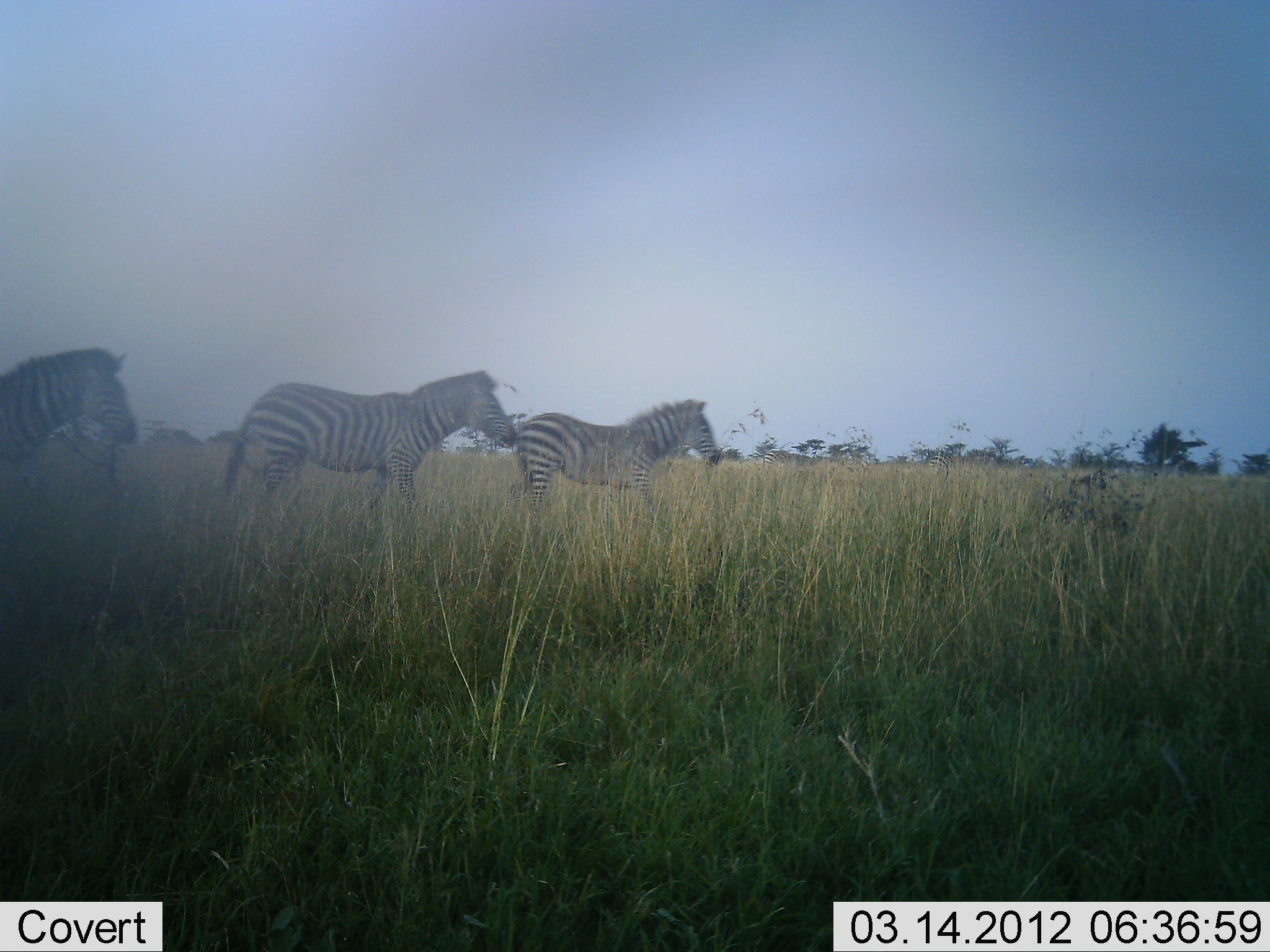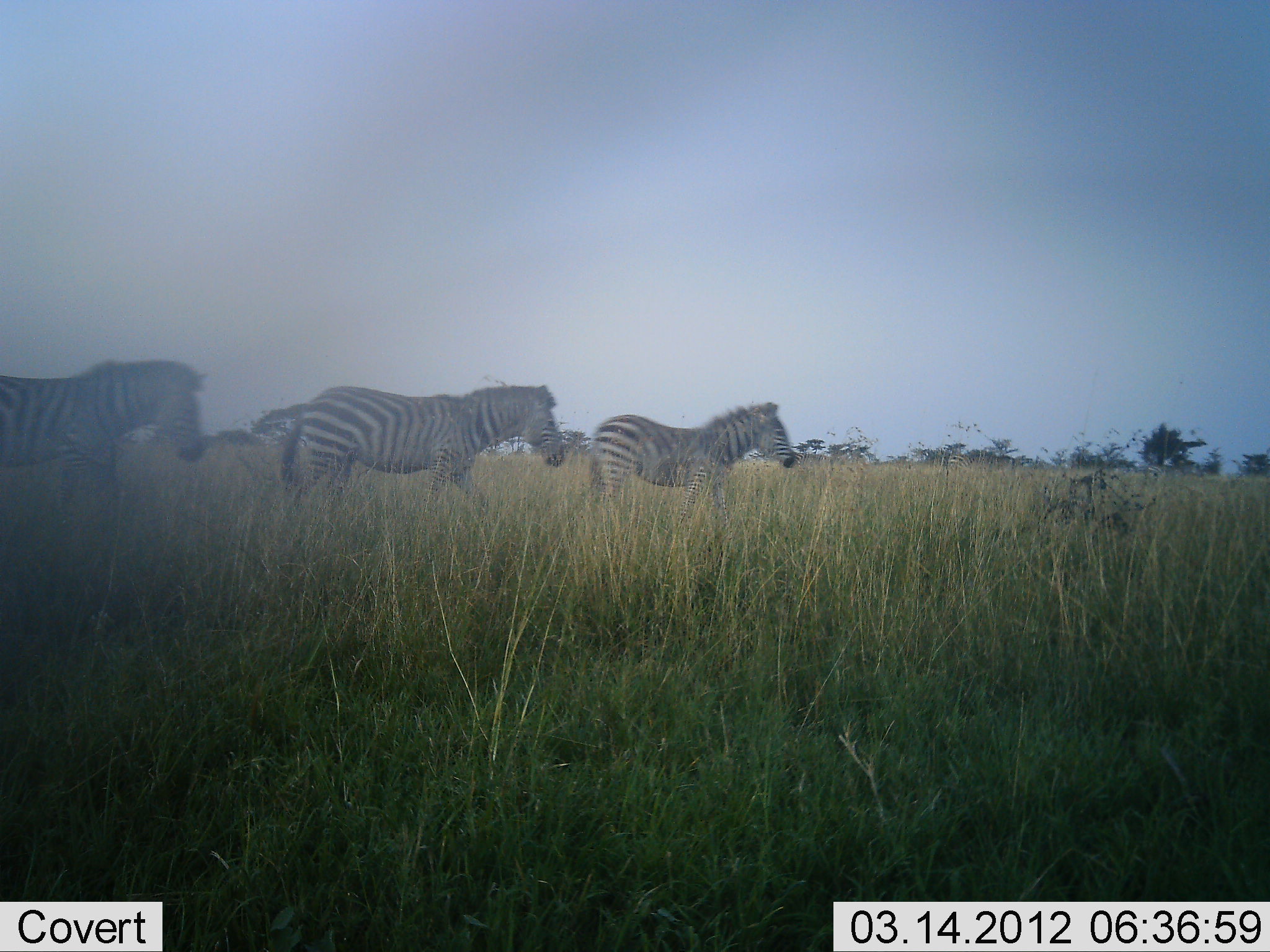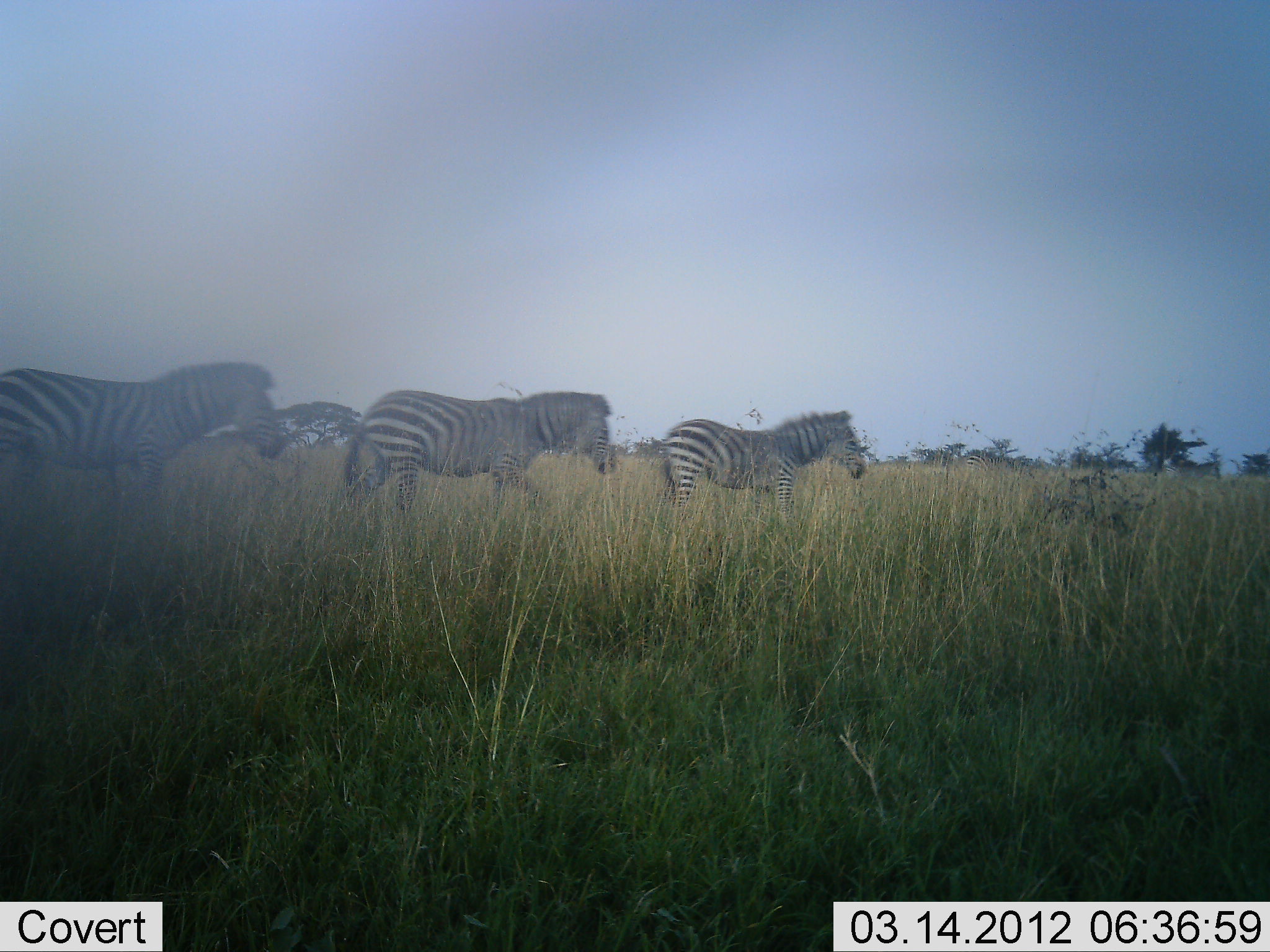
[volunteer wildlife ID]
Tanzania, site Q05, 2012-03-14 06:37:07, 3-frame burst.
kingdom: Animalia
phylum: Chordata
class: Mammalia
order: Perissodactyla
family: Equidae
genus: Equus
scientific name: Equus quagga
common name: plains zebra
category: zebra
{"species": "zebra (plains zebra) (Equus quagga)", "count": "3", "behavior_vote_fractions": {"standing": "7%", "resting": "0%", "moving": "100%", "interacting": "0%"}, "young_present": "0%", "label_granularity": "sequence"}